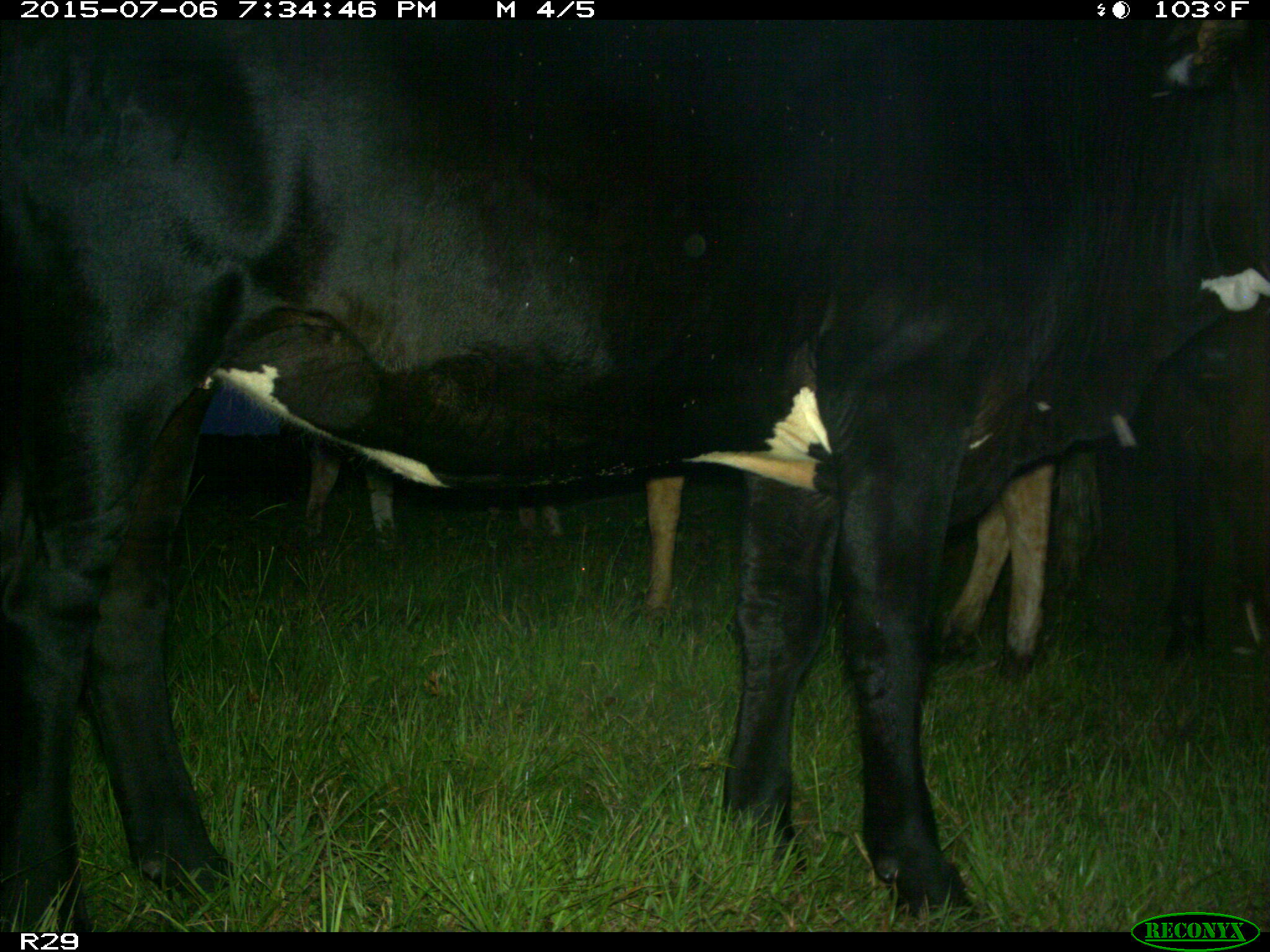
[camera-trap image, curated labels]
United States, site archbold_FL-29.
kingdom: Animalia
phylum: Chordata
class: Mammalia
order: Artiodactyla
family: Bovidae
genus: Bos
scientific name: Bos taurus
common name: domestic cow